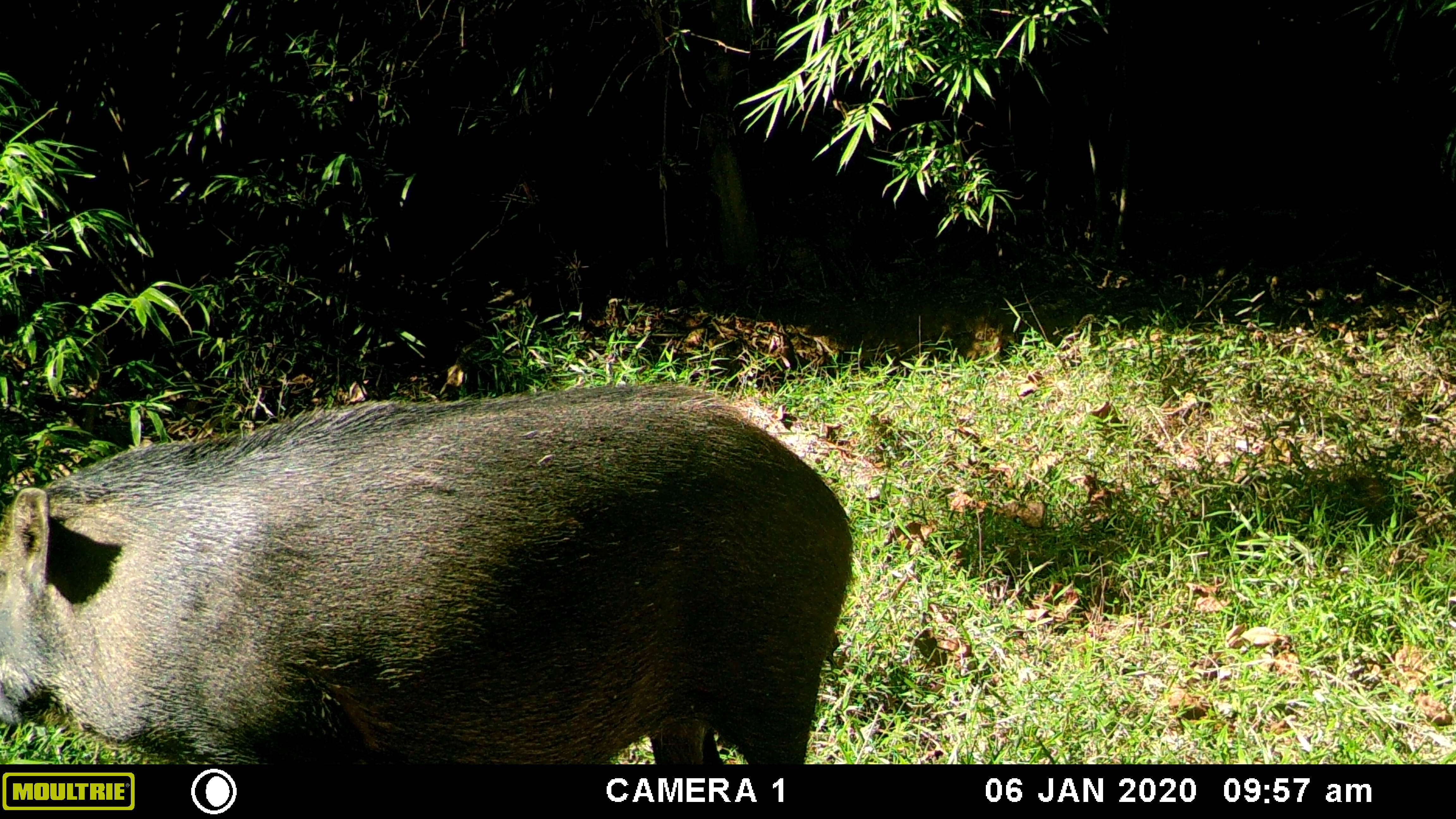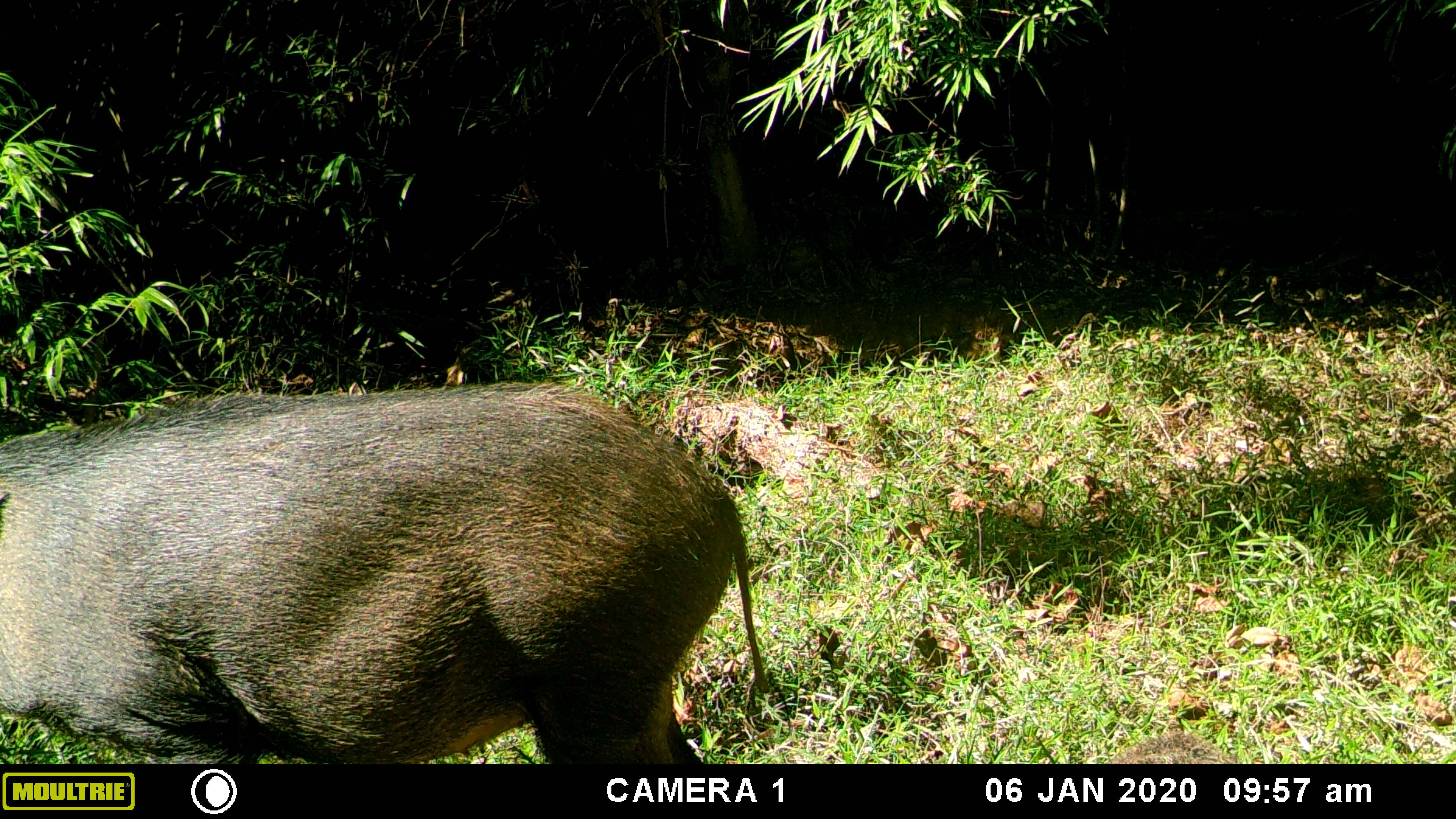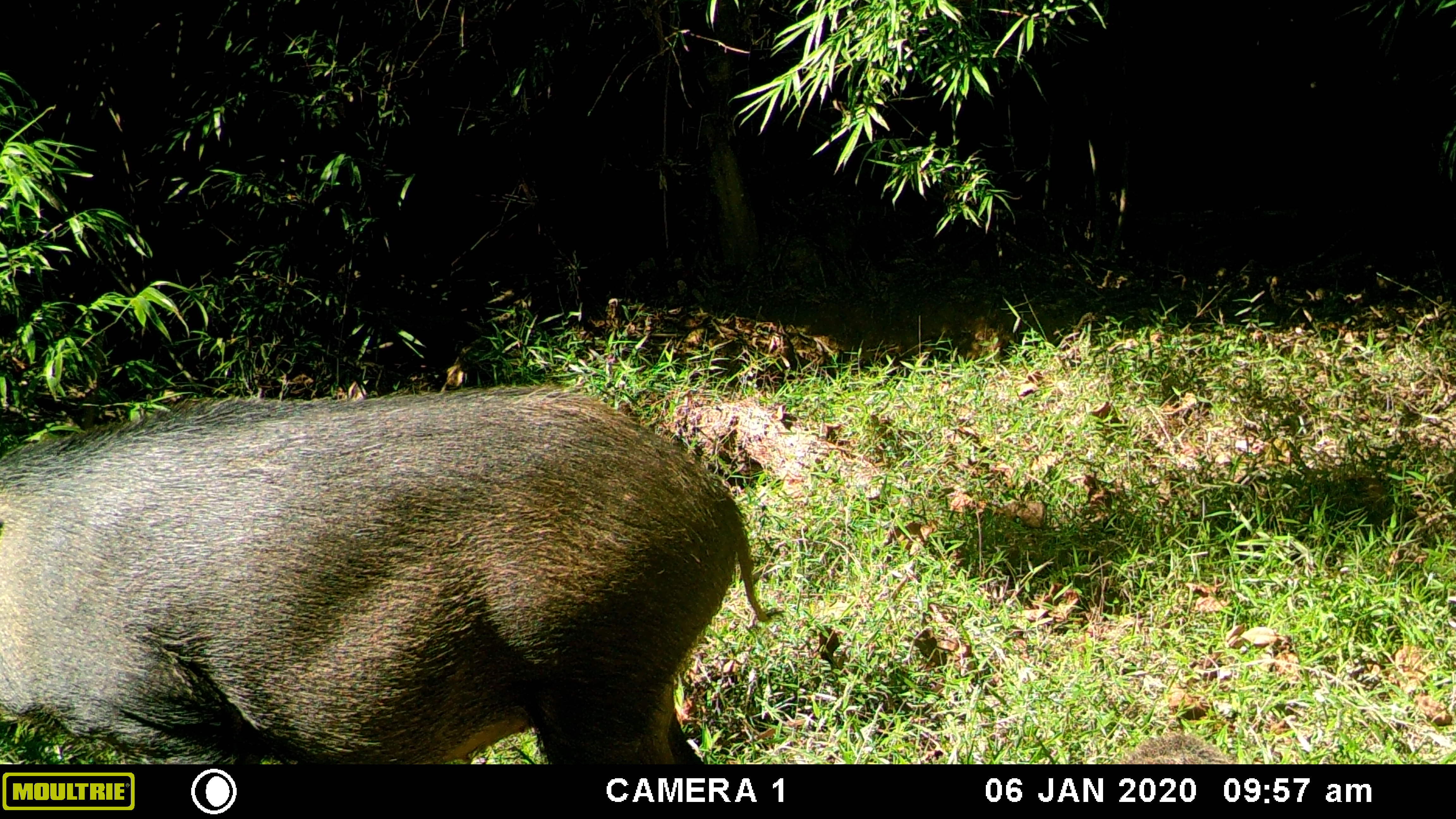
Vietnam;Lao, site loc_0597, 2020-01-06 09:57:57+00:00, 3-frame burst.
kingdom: Animalia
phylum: Chordata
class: Mammalia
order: Artiodactyla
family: Suidae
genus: Sus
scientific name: Sus scrofa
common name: eurasian wild pig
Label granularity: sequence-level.